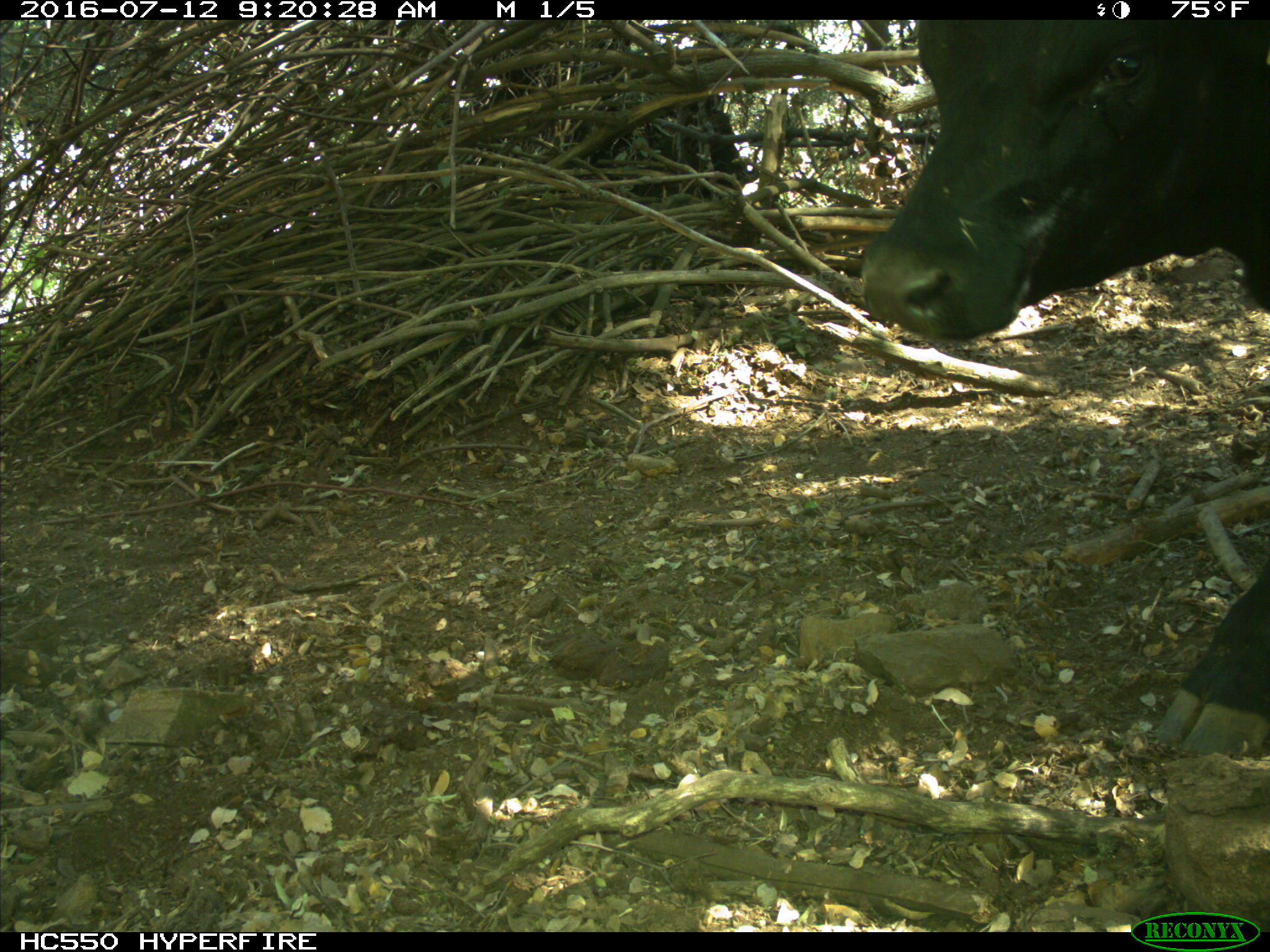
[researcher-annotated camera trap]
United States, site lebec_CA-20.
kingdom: Animalia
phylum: Chordata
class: Mammalia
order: Artiodactyla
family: Bovidae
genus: Bos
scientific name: Bos taurus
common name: domestic cow